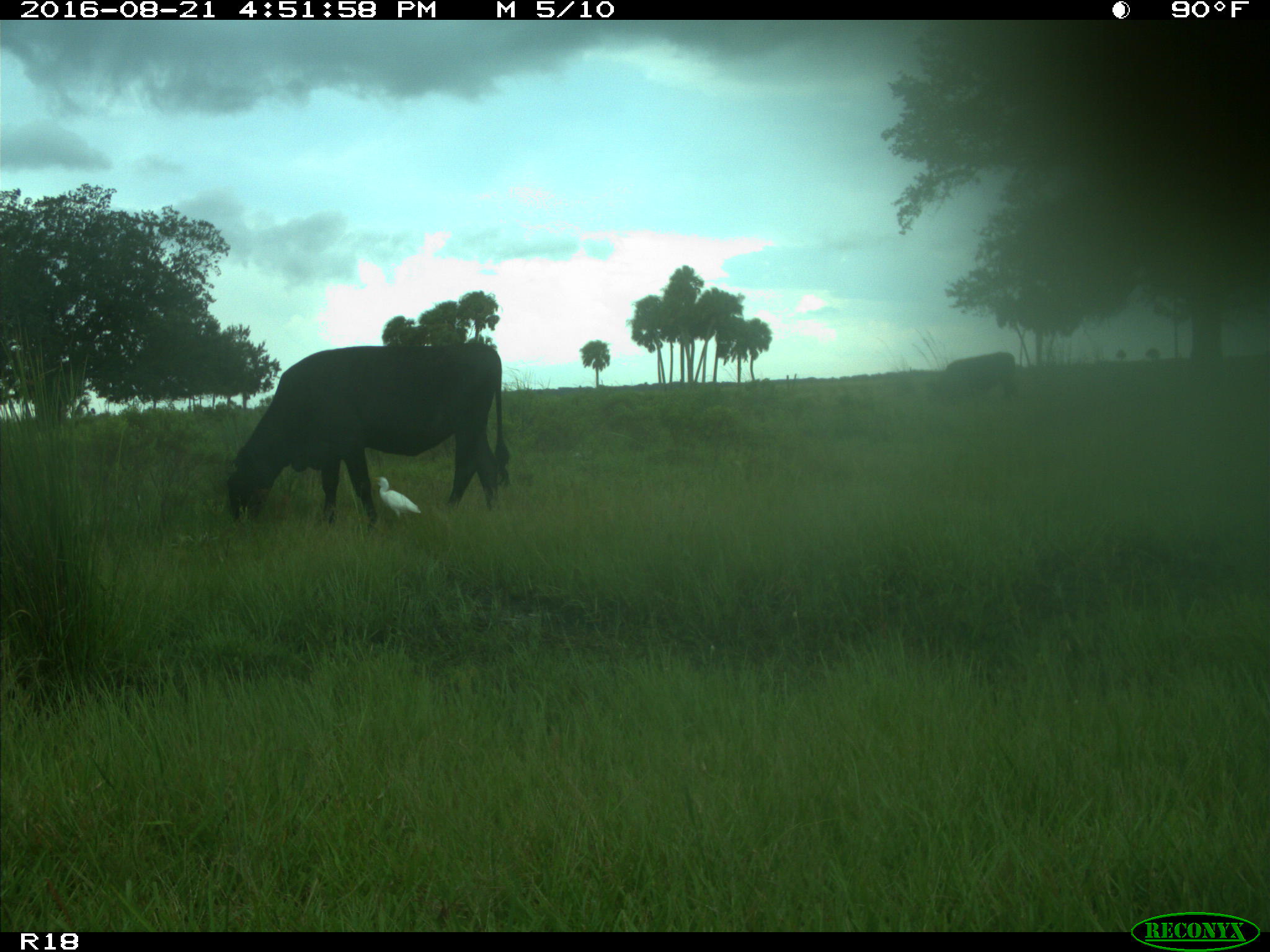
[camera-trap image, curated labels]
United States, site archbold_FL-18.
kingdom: Animalia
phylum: Chordata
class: Mammalia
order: Artiodactyla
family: Bovidae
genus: Bos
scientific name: Bos taurus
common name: domestic cow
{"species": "Bos taurus (domestic cow)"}